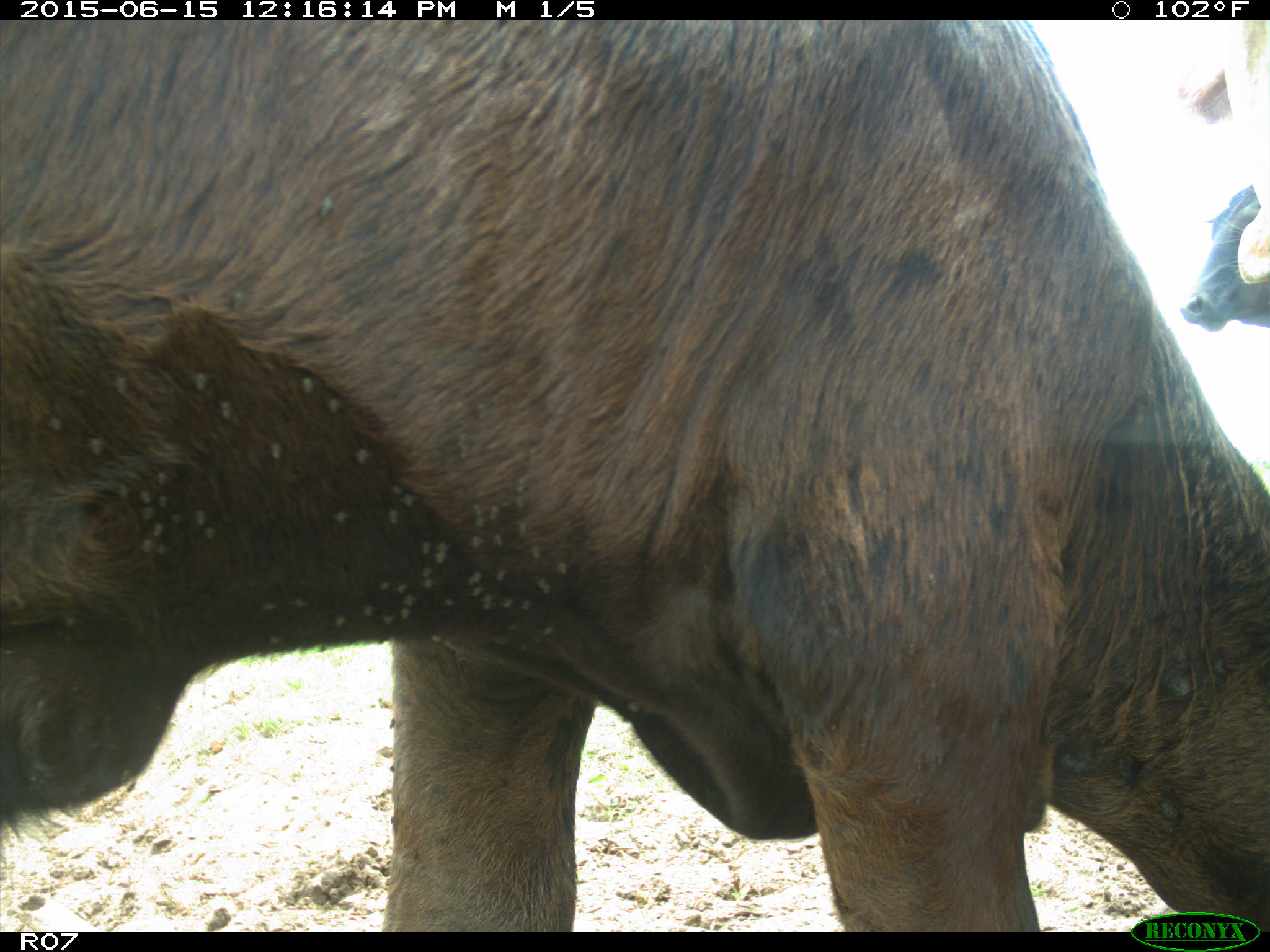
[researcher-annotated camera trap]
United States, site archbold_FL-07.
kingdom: Animalia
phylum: Chordata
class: Mammalia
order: Artiodactyla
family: Bovidae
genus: Bos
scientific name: Bos taurus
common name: domestic cow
Bos taurus (domestic cow).